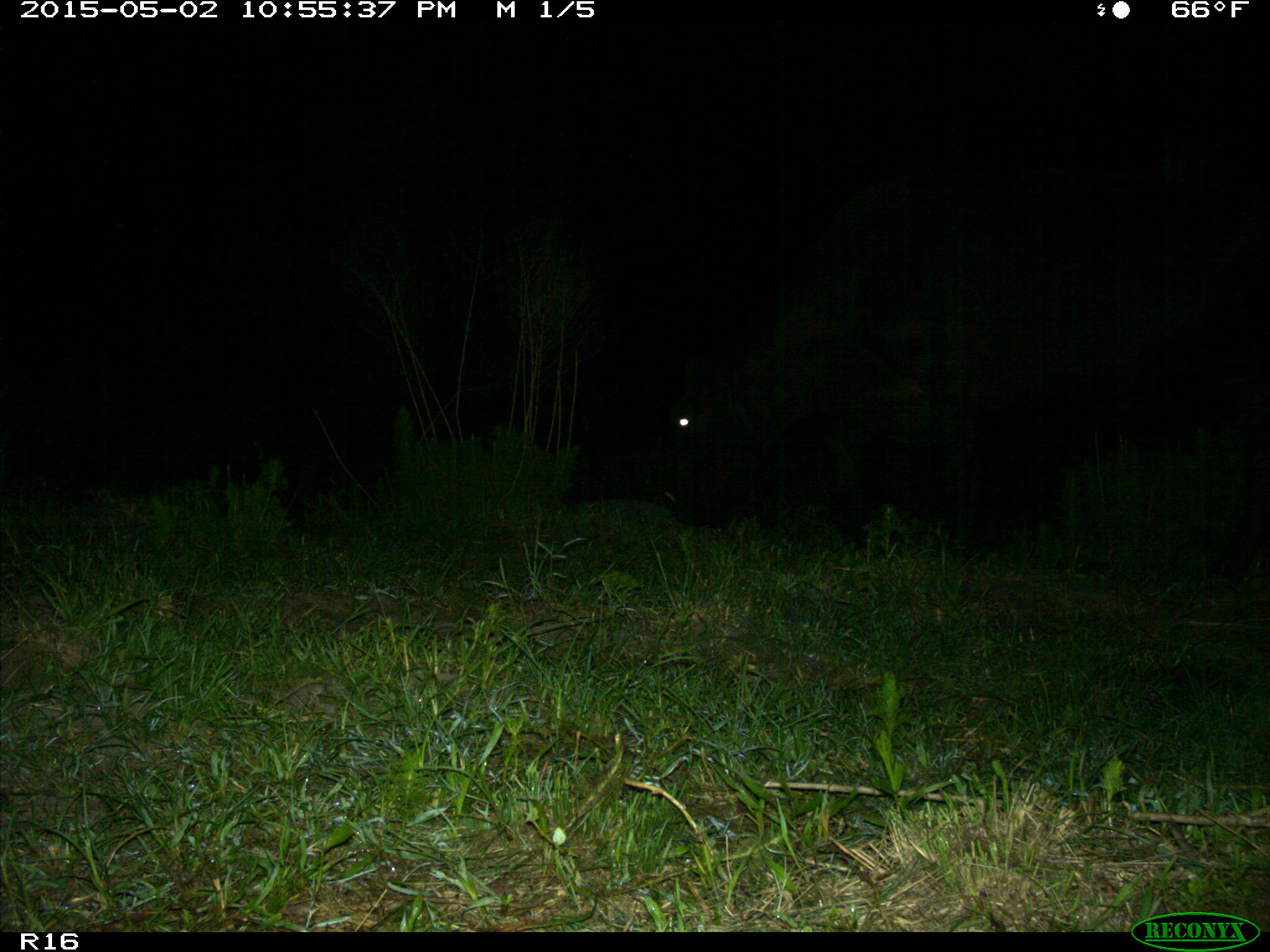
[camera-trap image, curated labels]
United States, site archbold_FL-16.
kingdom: Animalia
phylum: Chordata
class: Mammalia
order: Artiodactyla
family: Bovidae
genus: Bos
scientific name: Bos taurus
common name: domestic cow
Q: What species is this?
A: Bos taurus (domestic cow).